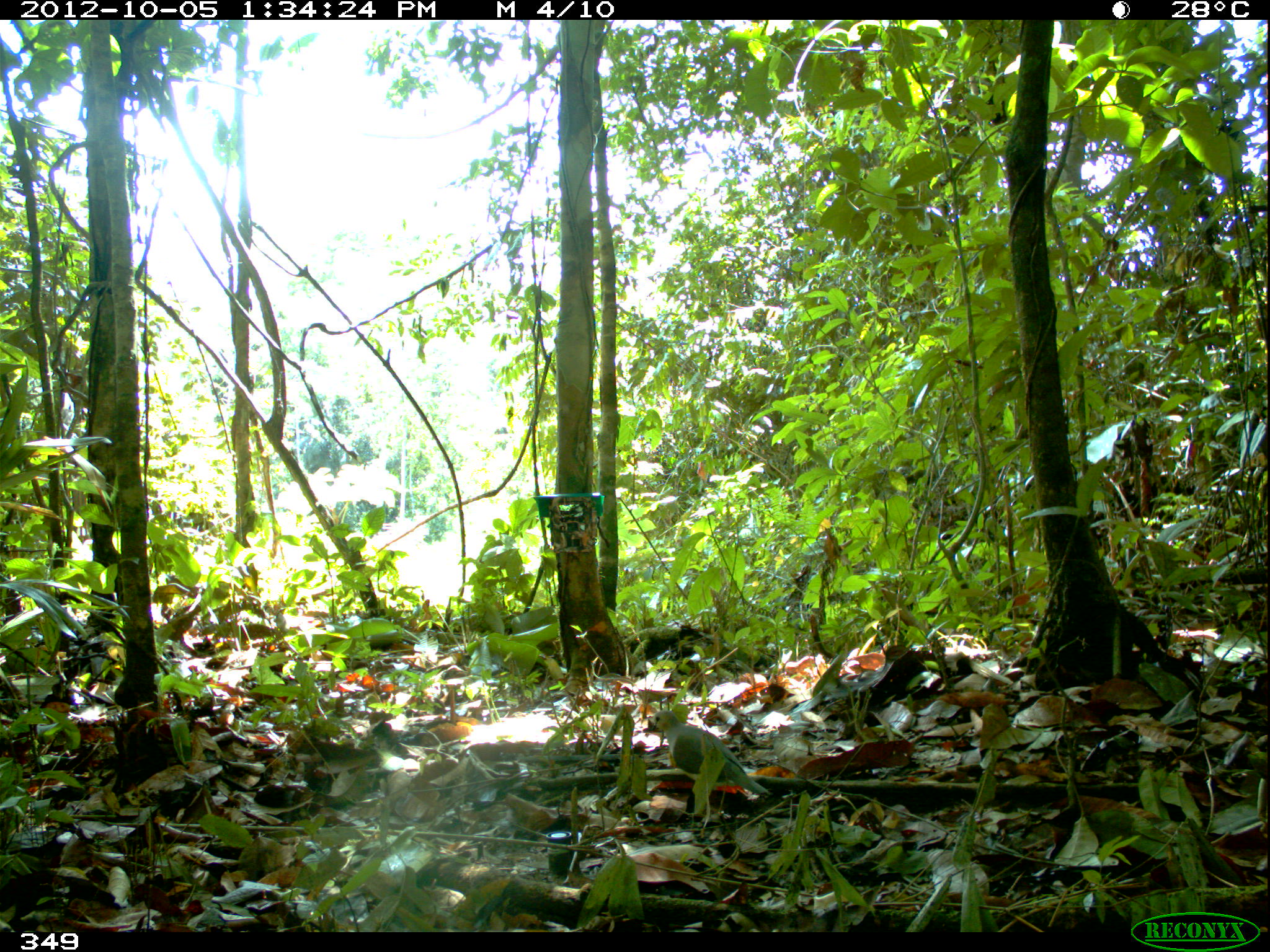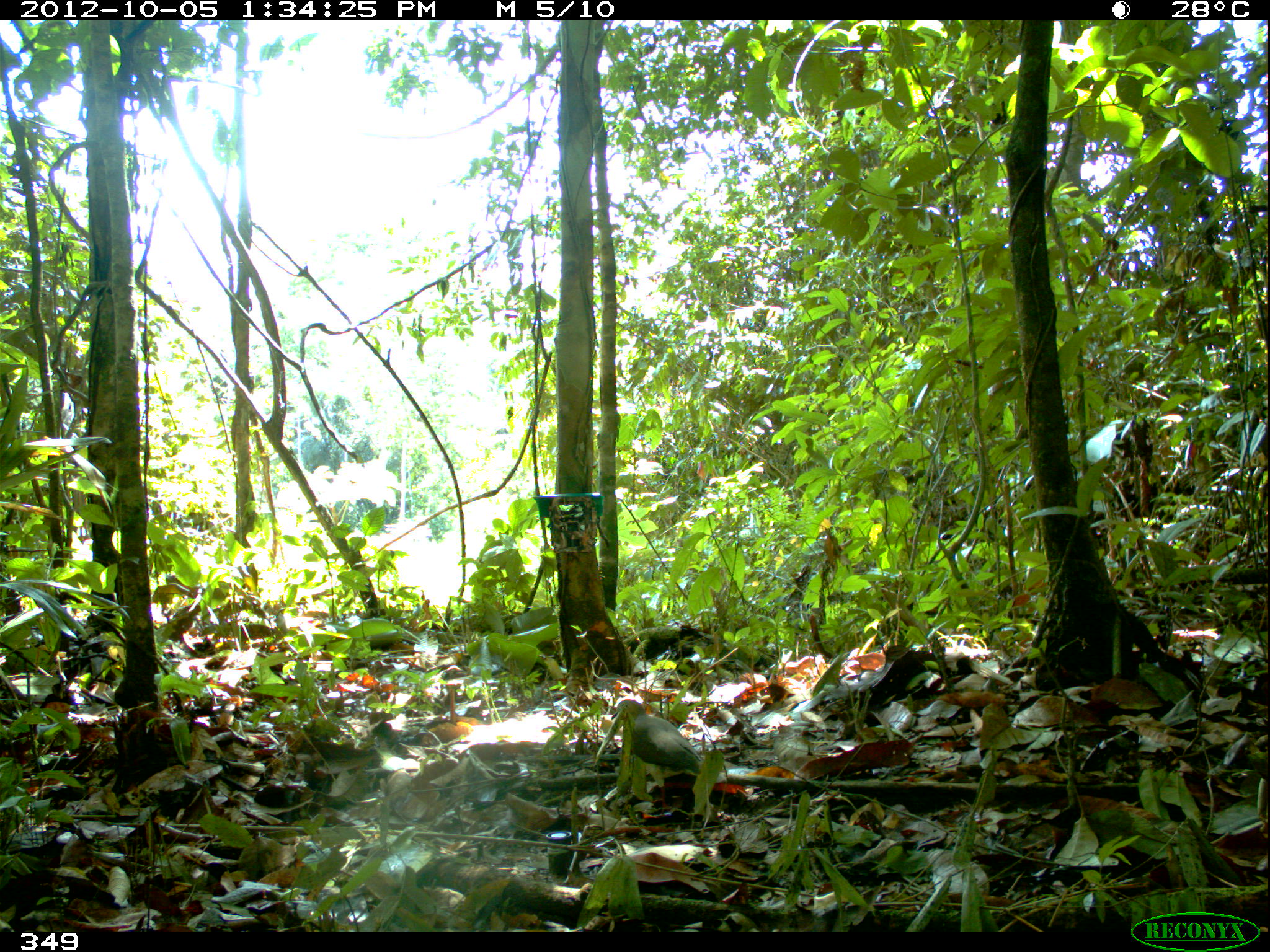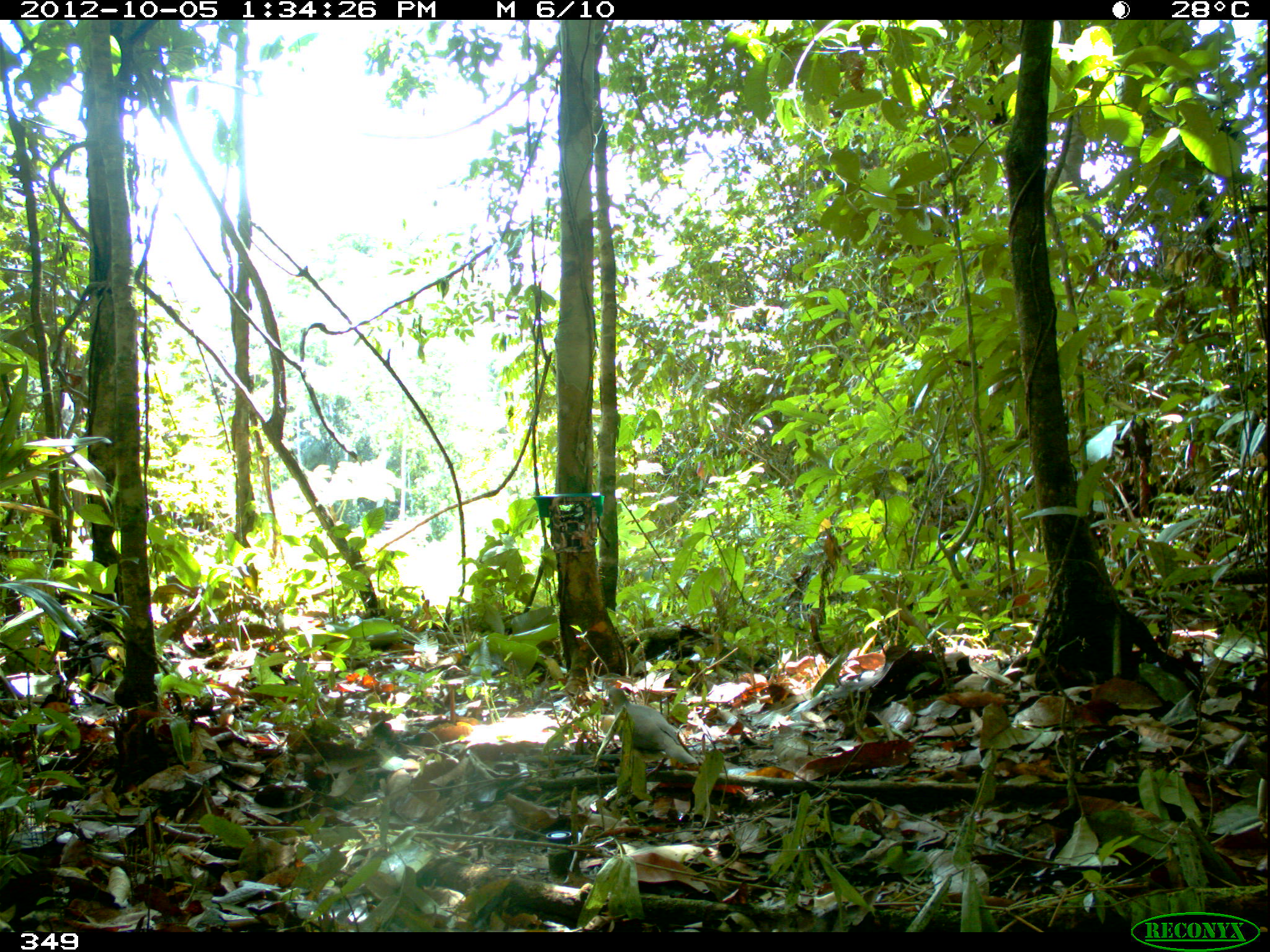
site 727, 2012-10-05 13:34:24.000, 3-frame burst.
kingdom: Animalia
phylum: Chordata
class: Aves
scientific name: Aves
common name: bird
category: unknown bird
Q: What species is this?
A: Unknown bird (bird) (Aves).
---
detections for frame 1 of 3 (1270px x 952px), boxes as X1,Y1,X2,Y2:
unknown bird: 647,709,774,796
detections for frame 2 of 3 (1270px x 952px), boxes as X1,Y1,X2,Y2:
unknown bird: 611,699,726,813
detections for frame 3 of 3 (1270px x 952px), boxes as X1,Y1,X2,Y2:
unknown bird: 608,686,699,778